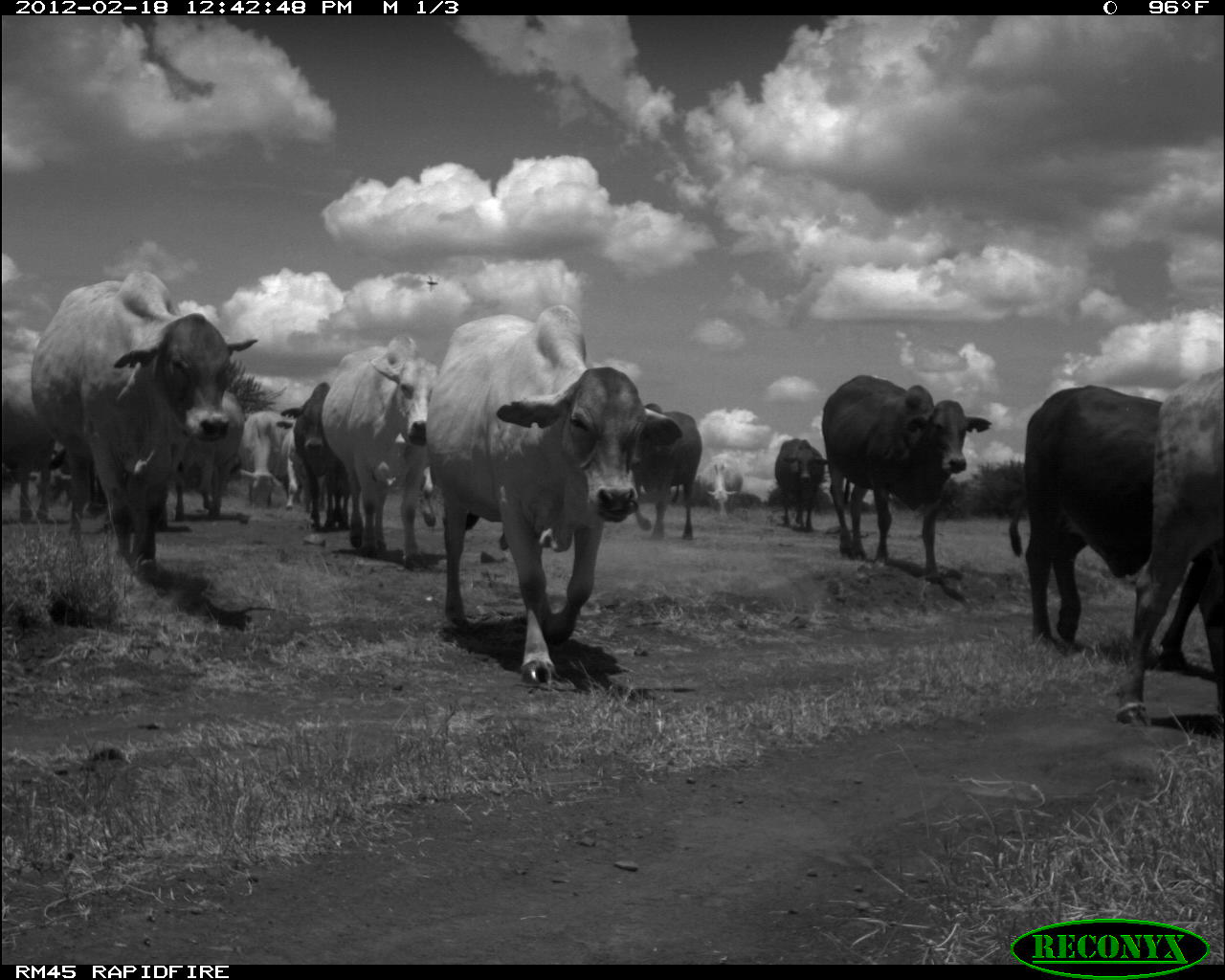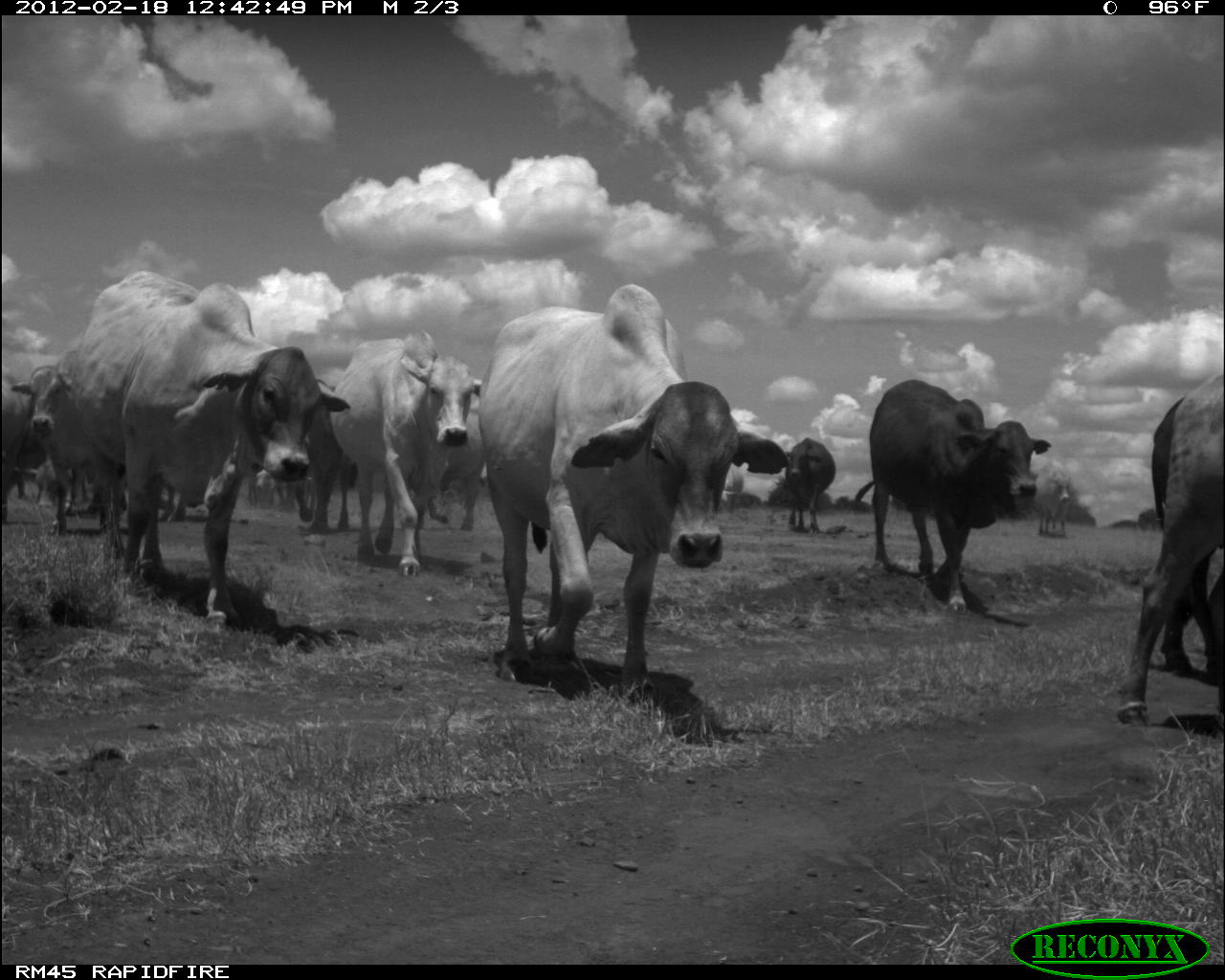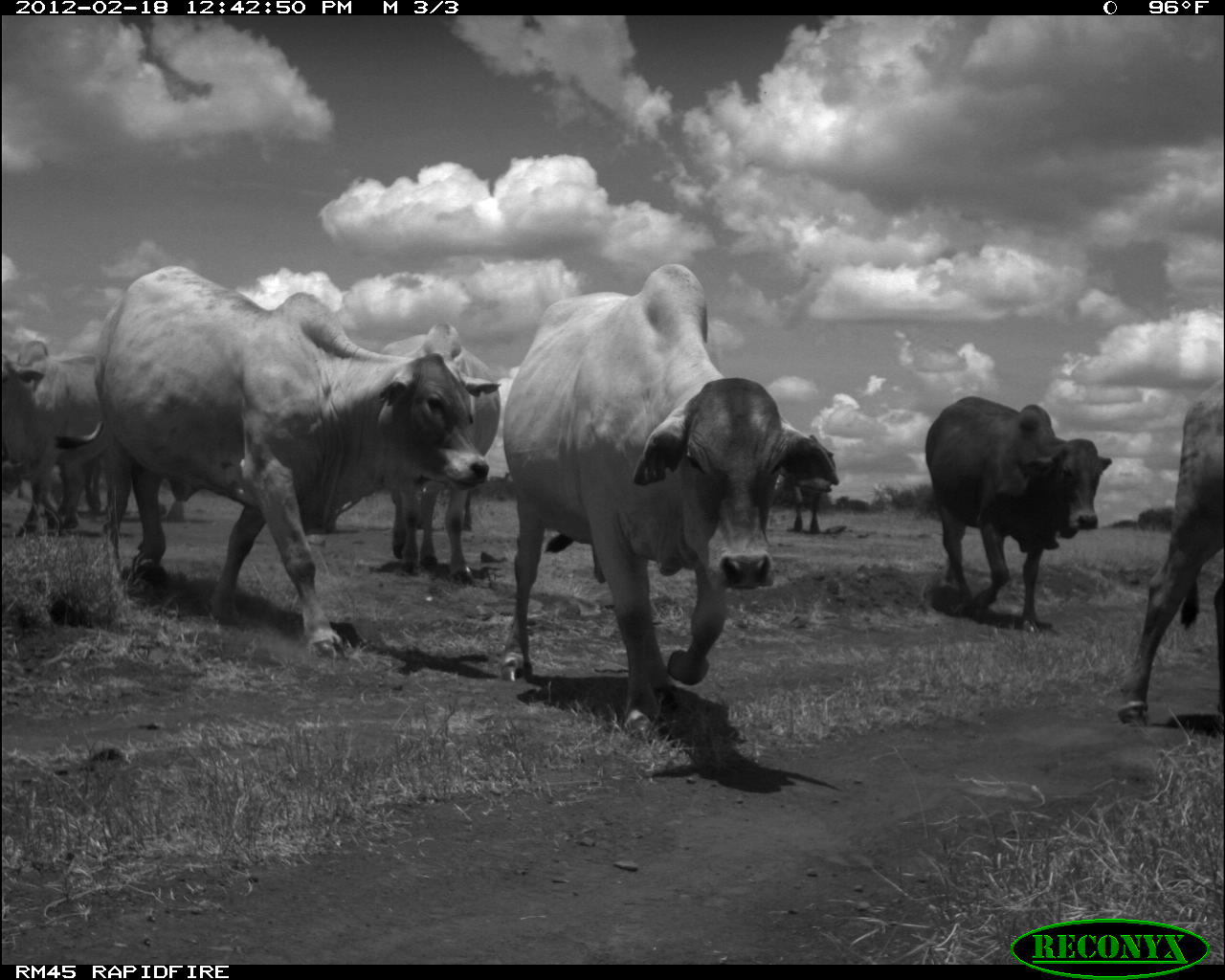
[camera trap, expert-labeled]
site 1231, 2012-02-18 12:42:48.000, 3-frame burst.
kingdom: Animalia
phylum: Chordata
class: Mammalia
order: Artiodactyla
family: Bovidae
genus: Bos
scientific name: Bos taurus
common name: domestic cattle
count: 15